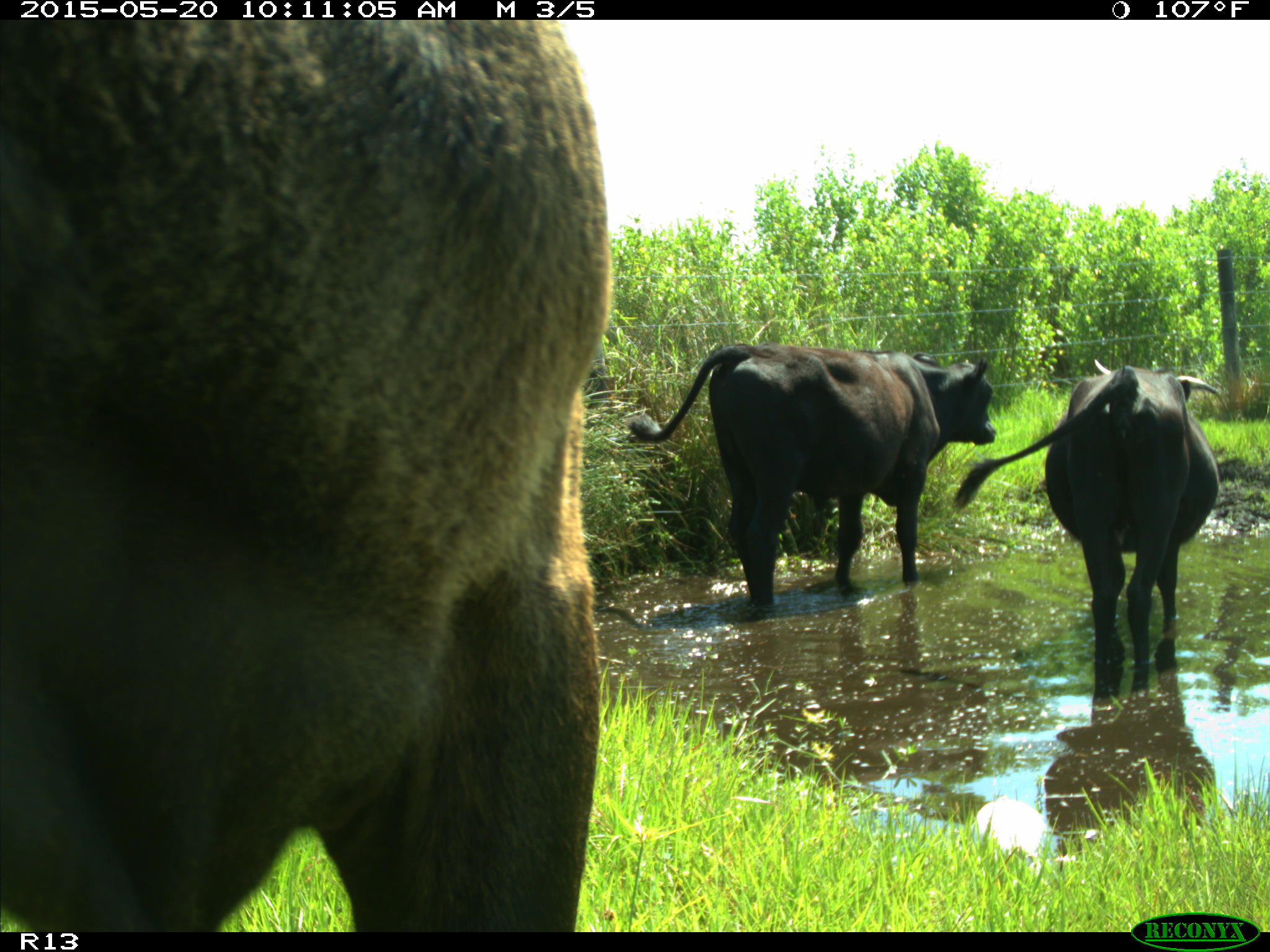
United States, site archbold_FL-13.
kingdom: Animalia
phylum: Chordata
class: Mammalia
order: Artiodactyla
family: Bovidae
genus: Bos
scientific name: Bos taurus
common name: domestic cow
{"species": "Bos taurus (domestic cow)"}